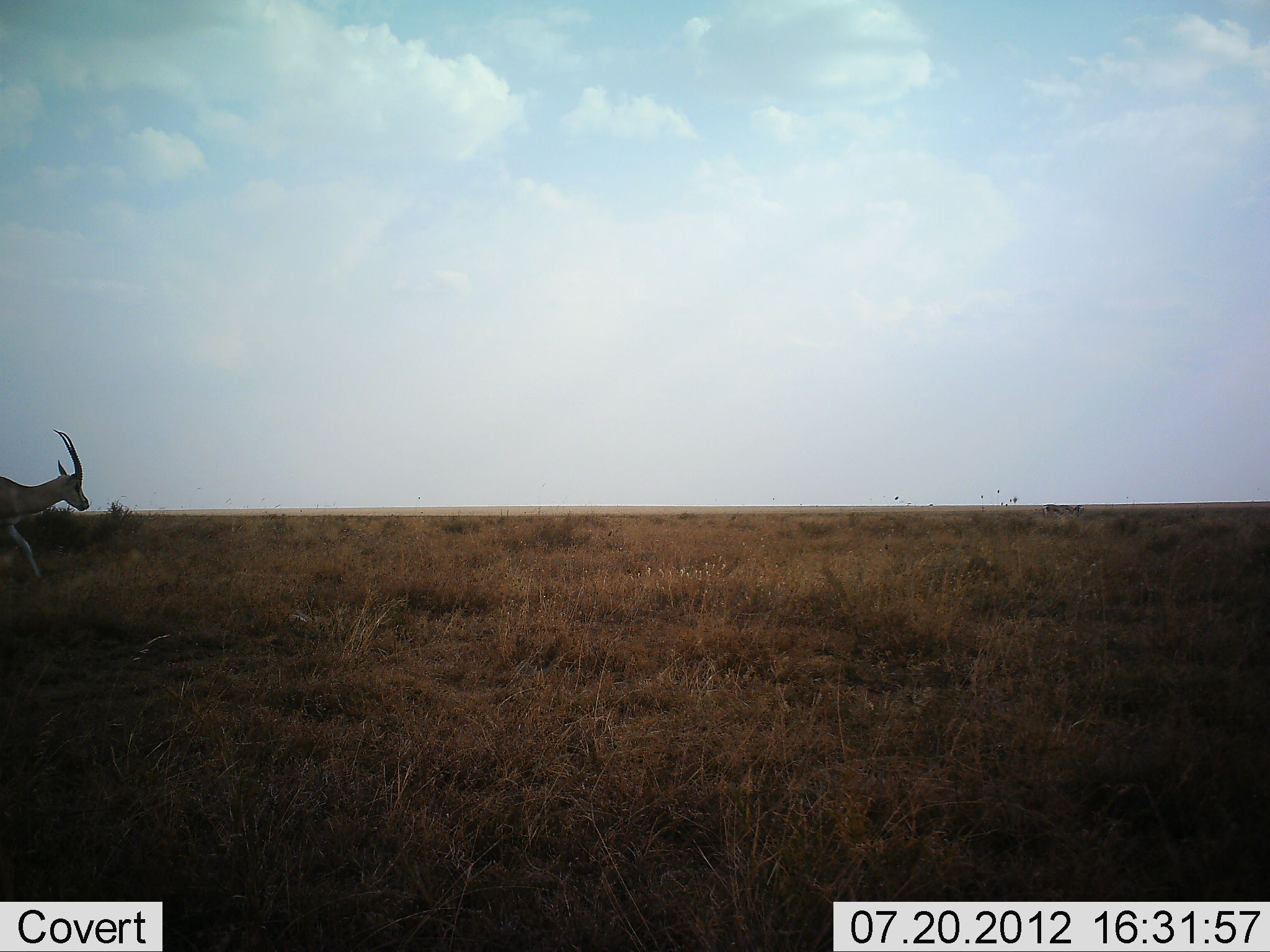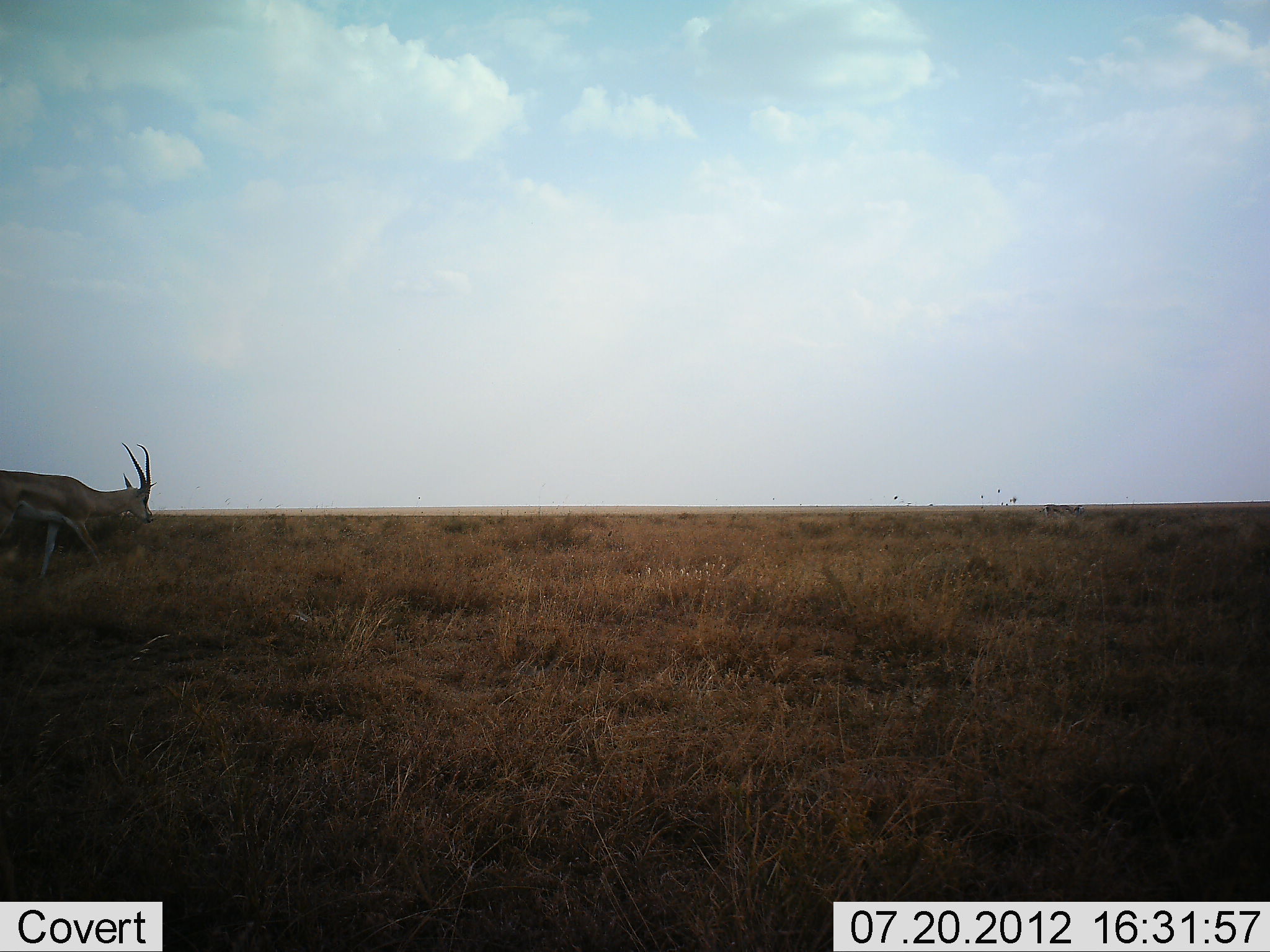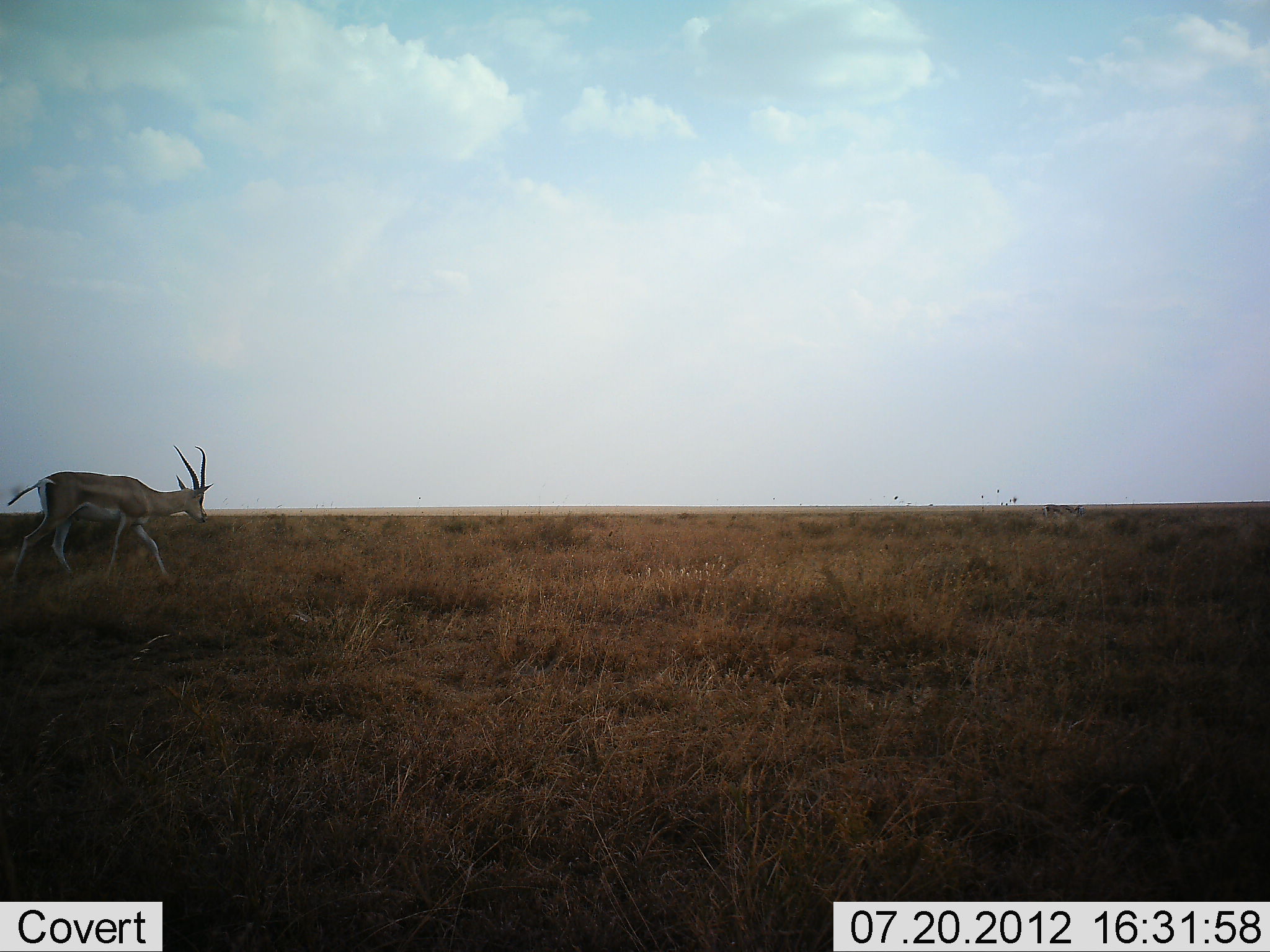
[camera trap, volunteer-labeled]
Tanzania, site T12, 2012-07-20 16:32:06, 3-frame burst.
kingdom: Animalia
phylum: Chordata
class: Mammalia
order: Artiodactyla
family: Bovidae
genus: Nanger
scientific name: Nanger granti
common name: grant's gazelle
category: gazellegrants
Gazellegrants (grant's gazelle) (Nanger granti), count 1. Behavior (volunteer vote fractions): standing 10%, resting 0%, moving 100%, interacting 0%. Young present (vote fraction): 0%. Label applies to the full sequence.